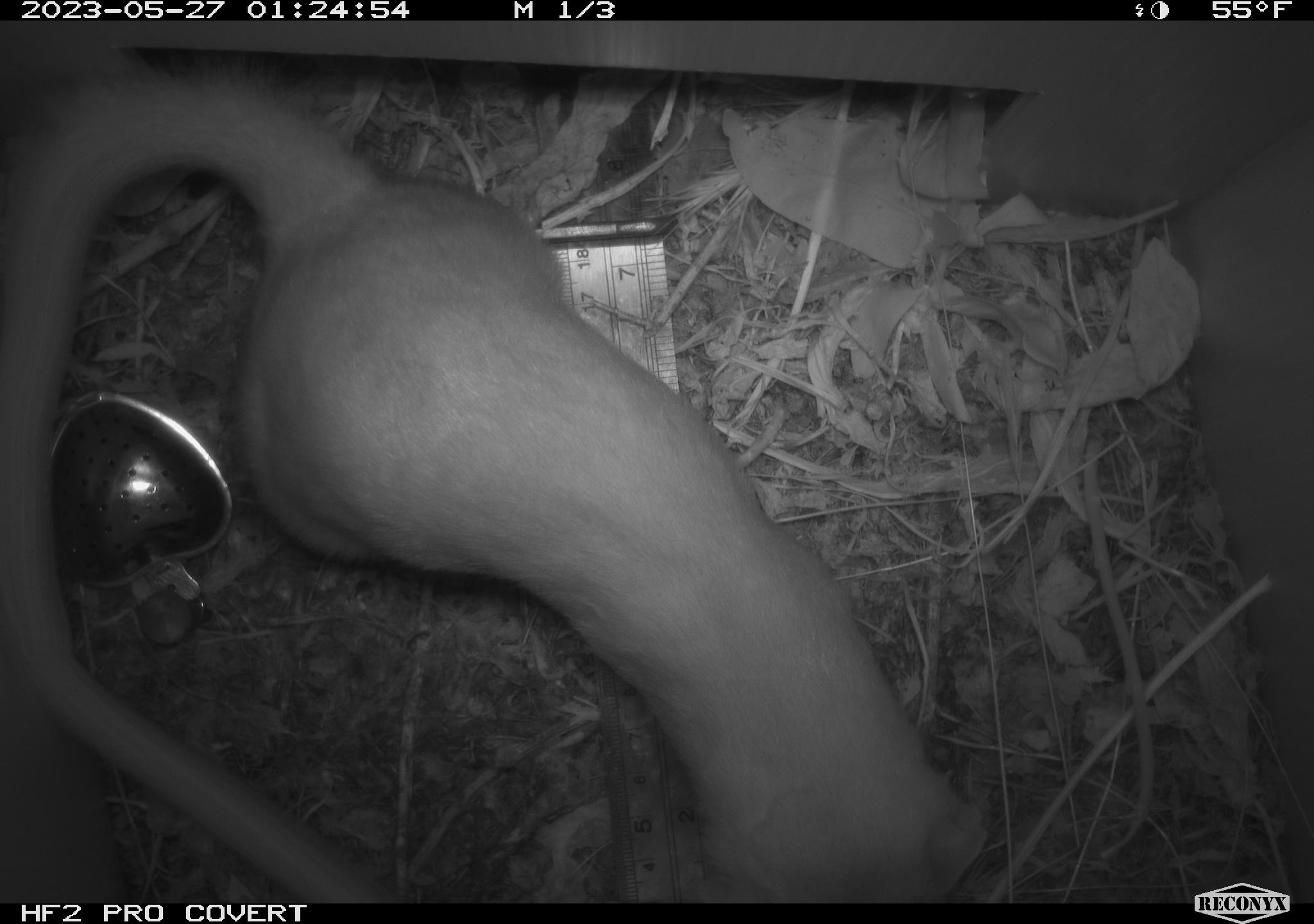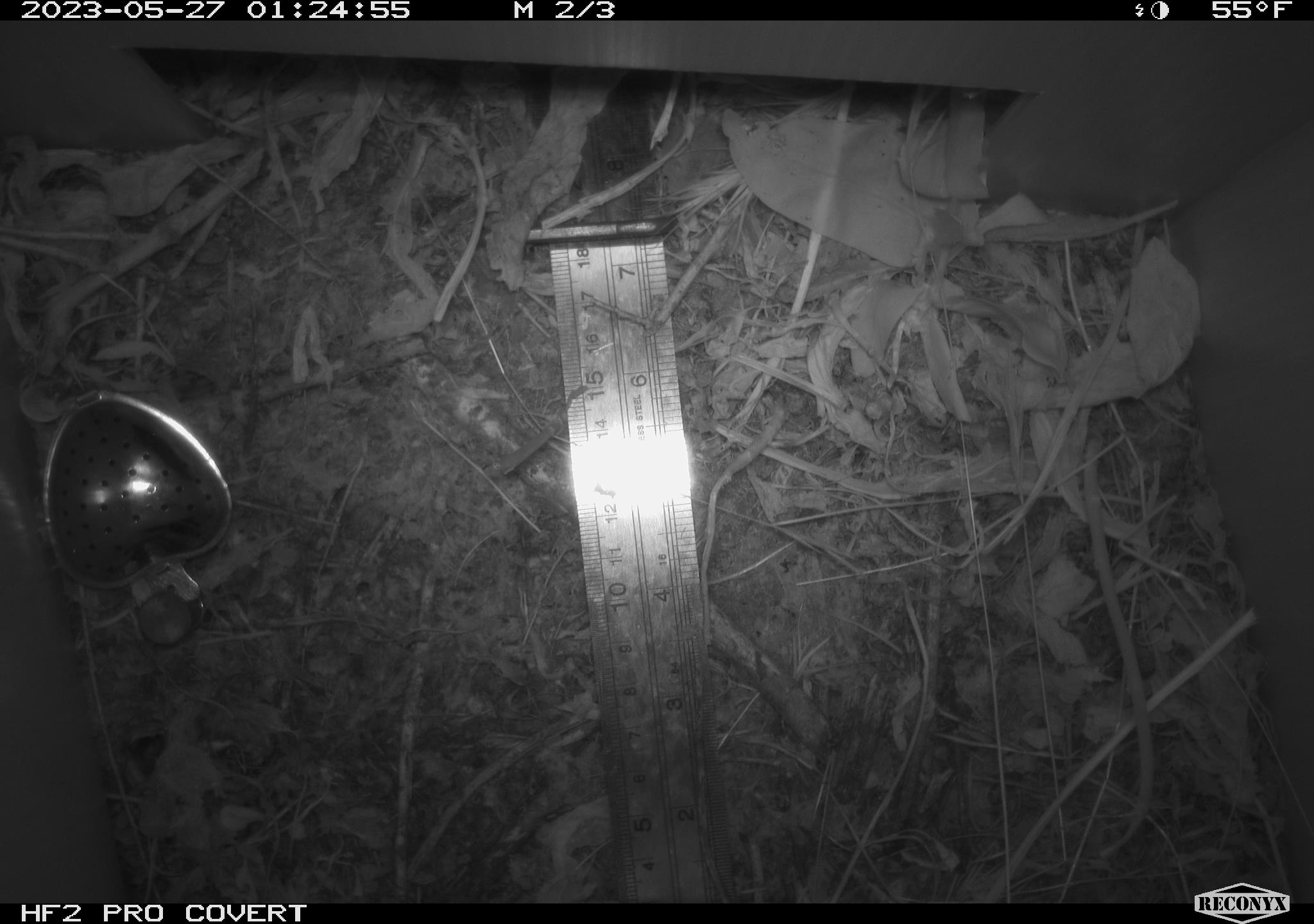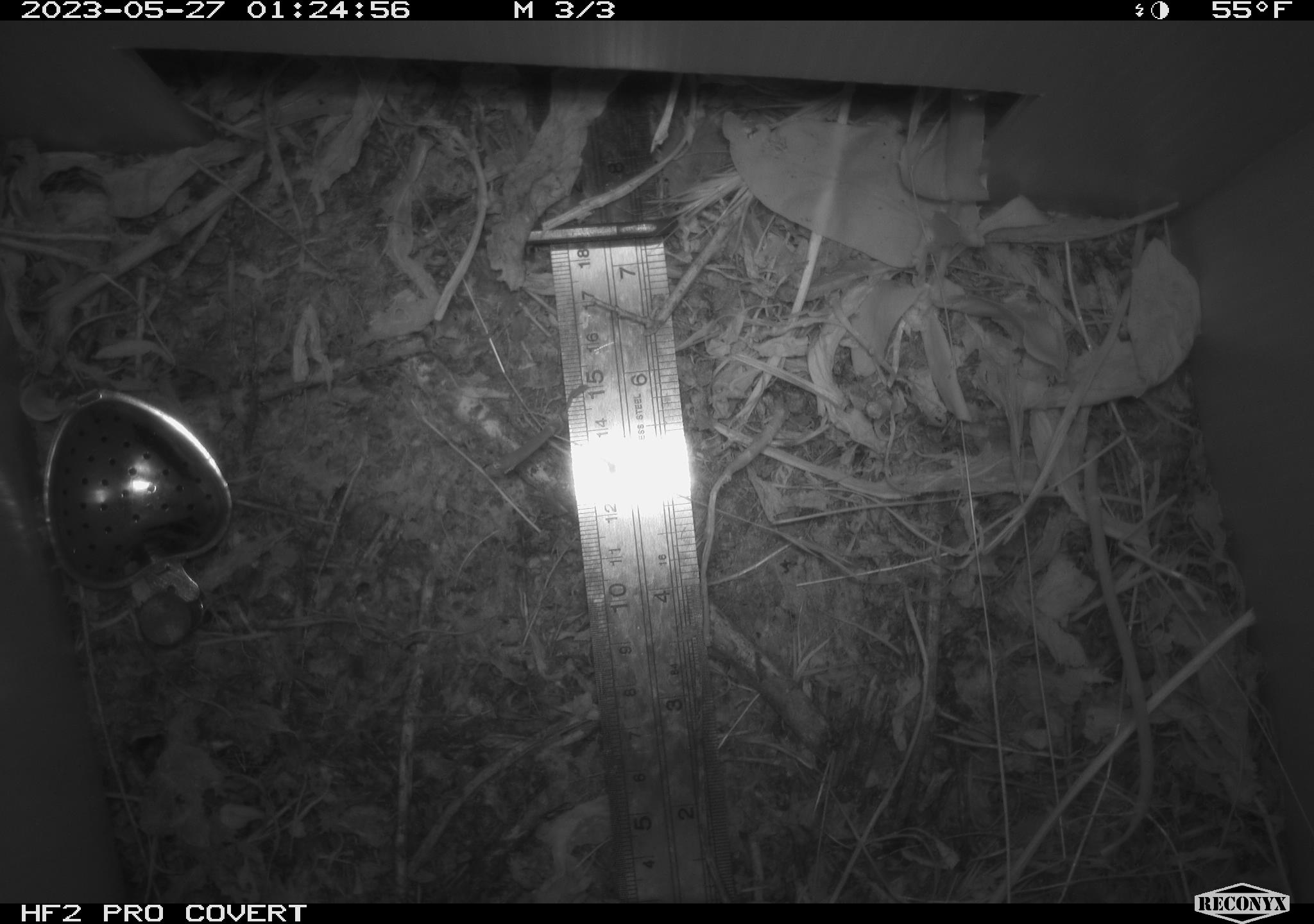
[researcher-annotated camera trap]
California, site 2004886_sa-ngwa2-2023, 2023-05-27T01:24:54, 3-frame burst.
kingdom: Animalia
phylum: Chordata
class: Mammalia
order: Carnivora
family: Mustelidae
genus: Neogale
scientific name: Neogale frenata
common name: long-tailed weasel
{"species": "long-tailed weasel (Neogale frenata)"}